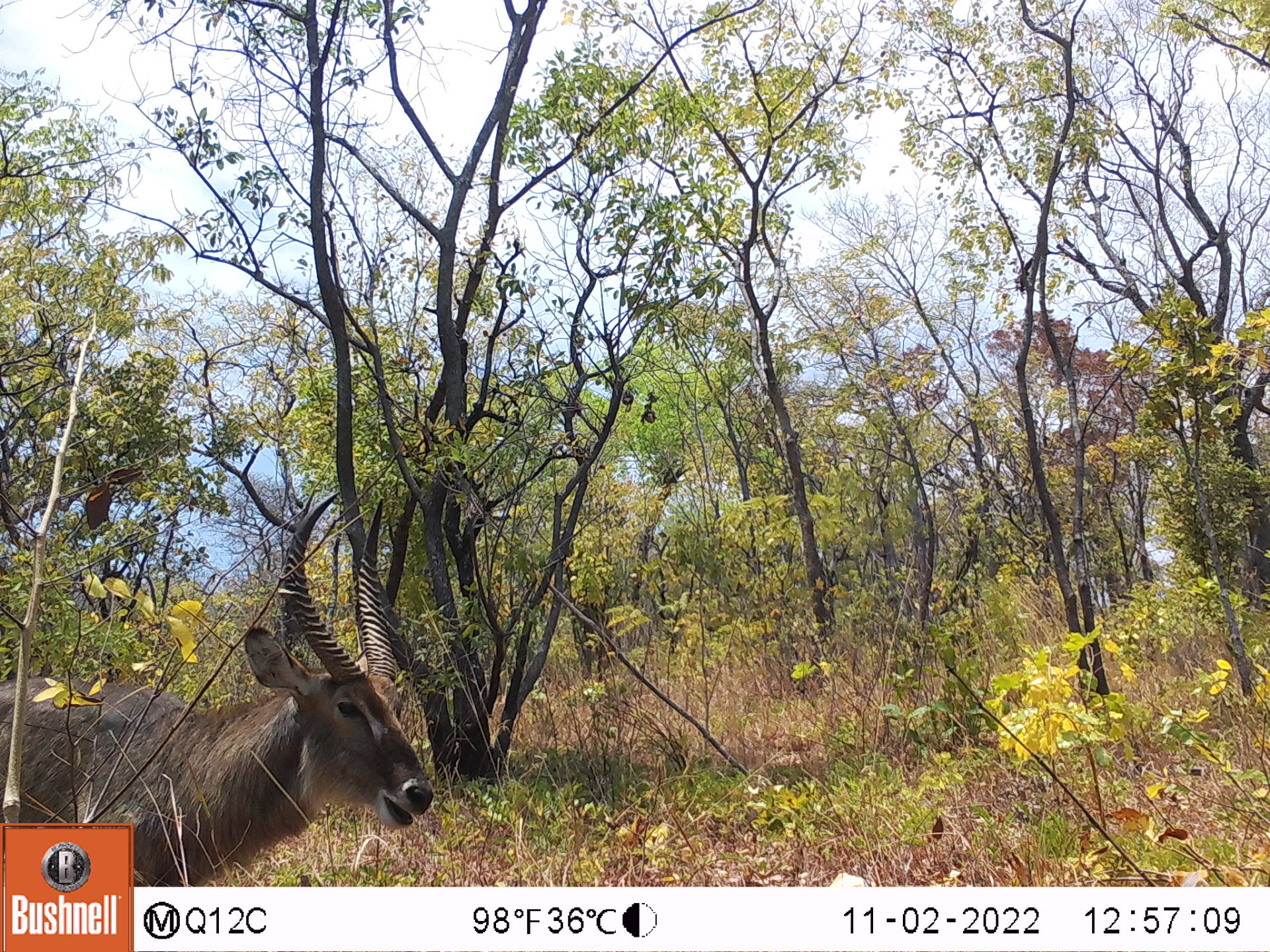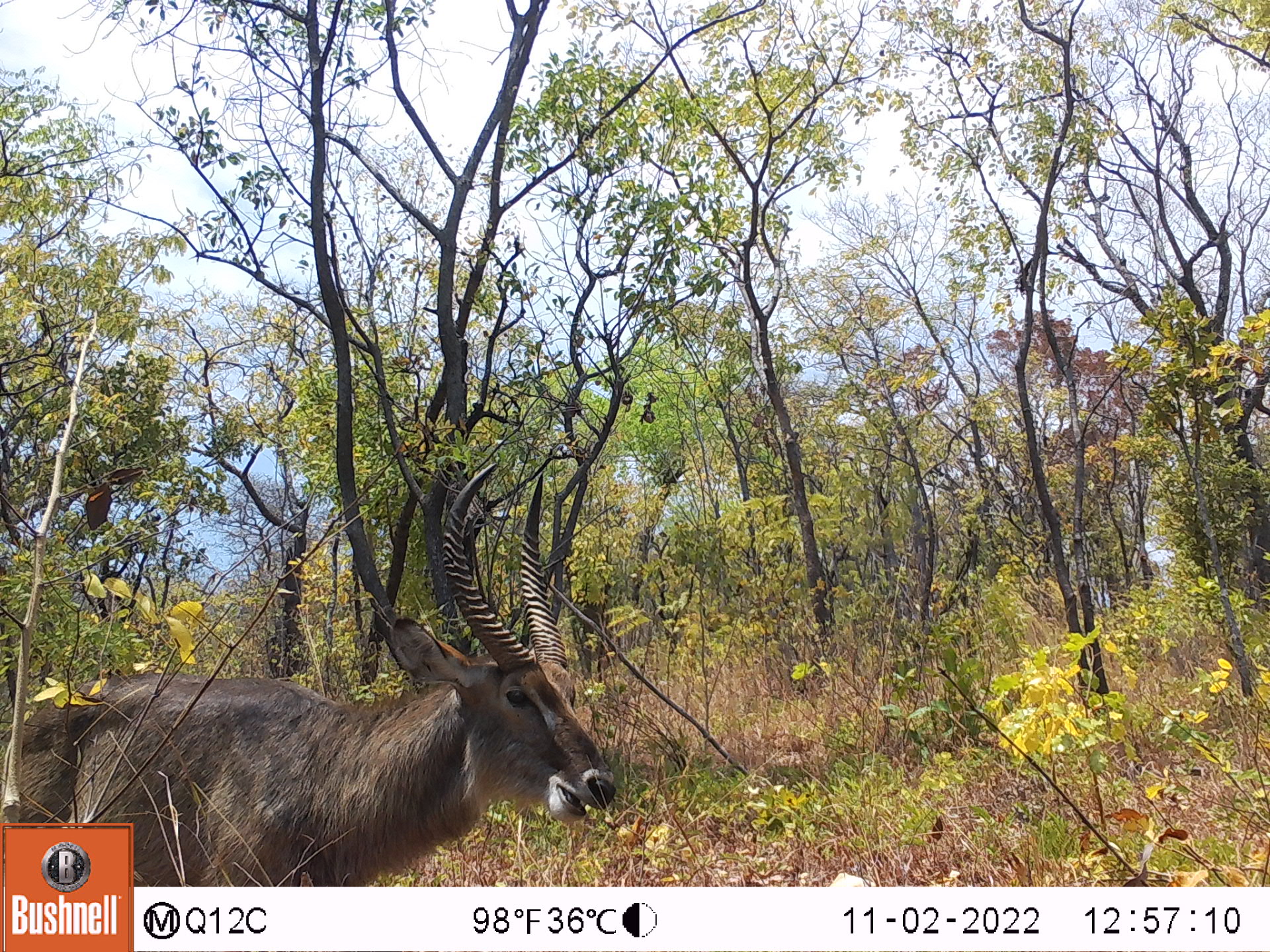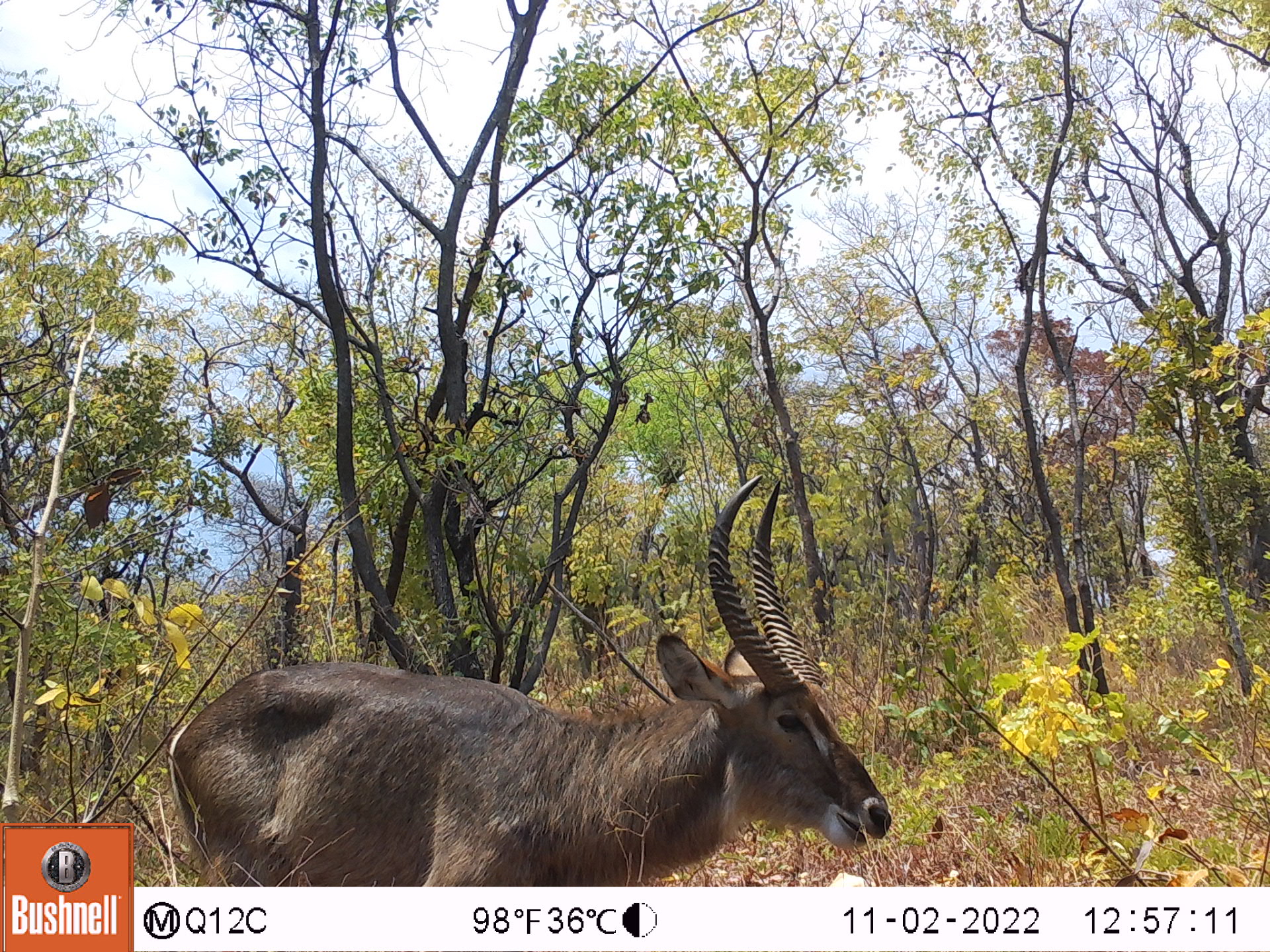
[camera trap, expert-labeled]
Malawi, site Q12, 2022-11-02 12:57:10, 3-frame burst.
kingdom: Animalia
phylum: Chordata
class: Mammalia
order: Artiodactyla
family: Bovidae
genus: Kobus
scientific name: Kobus ellipsiprymnus ellipsiprymnus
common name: common waterbuck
Common waterbuck (Kobus ellipsiprymnus ellipsiprymnus), count 1.